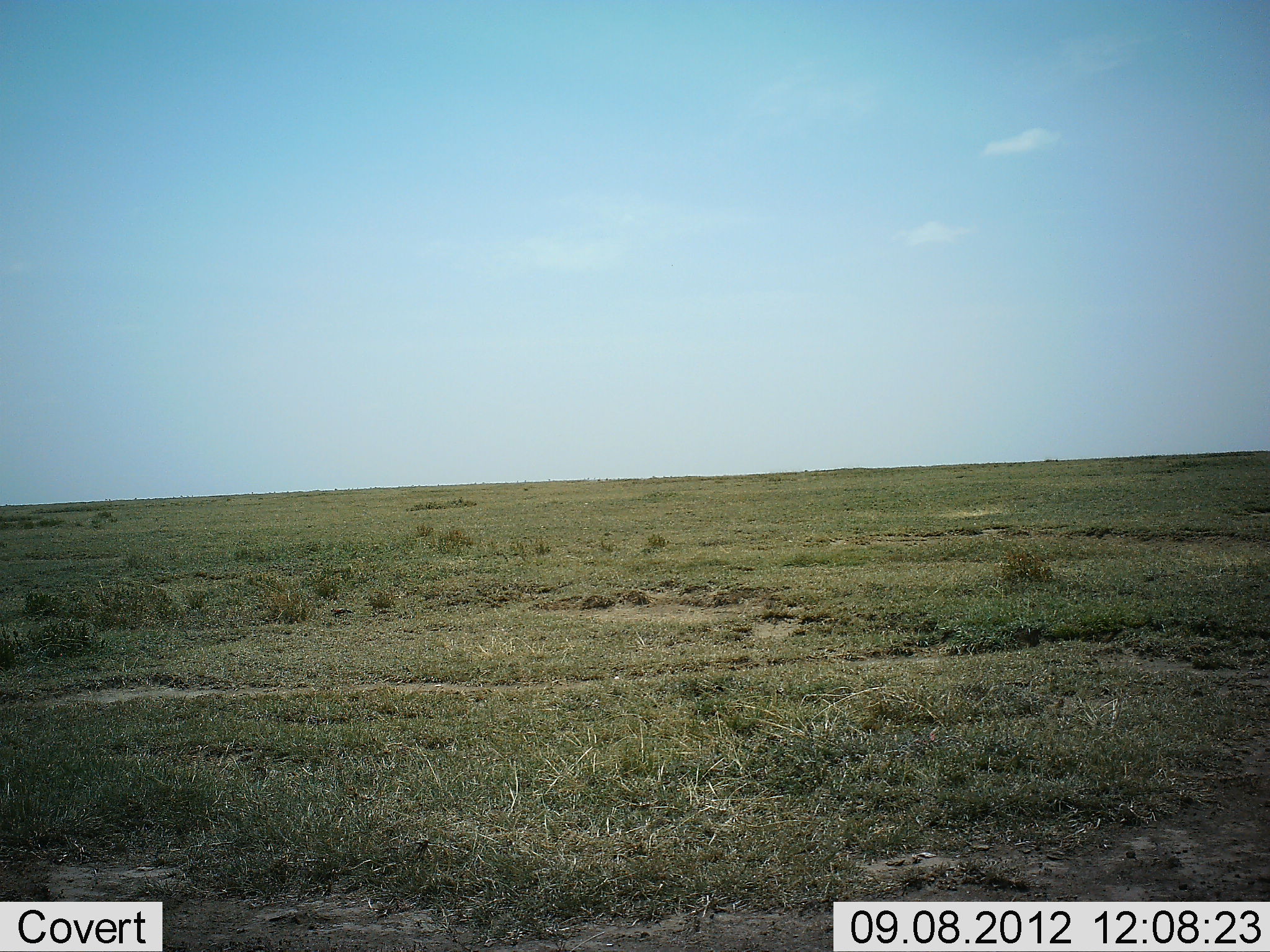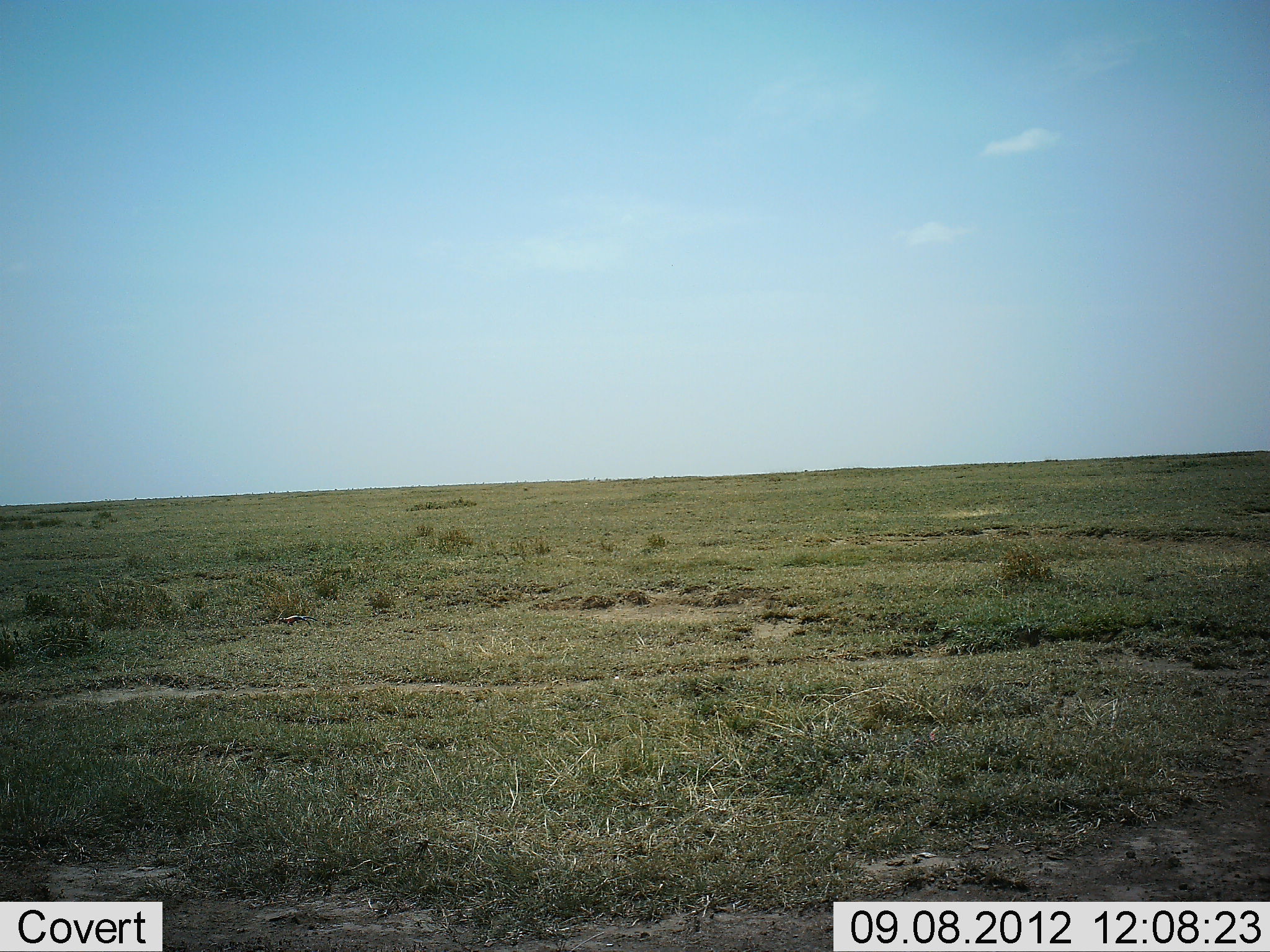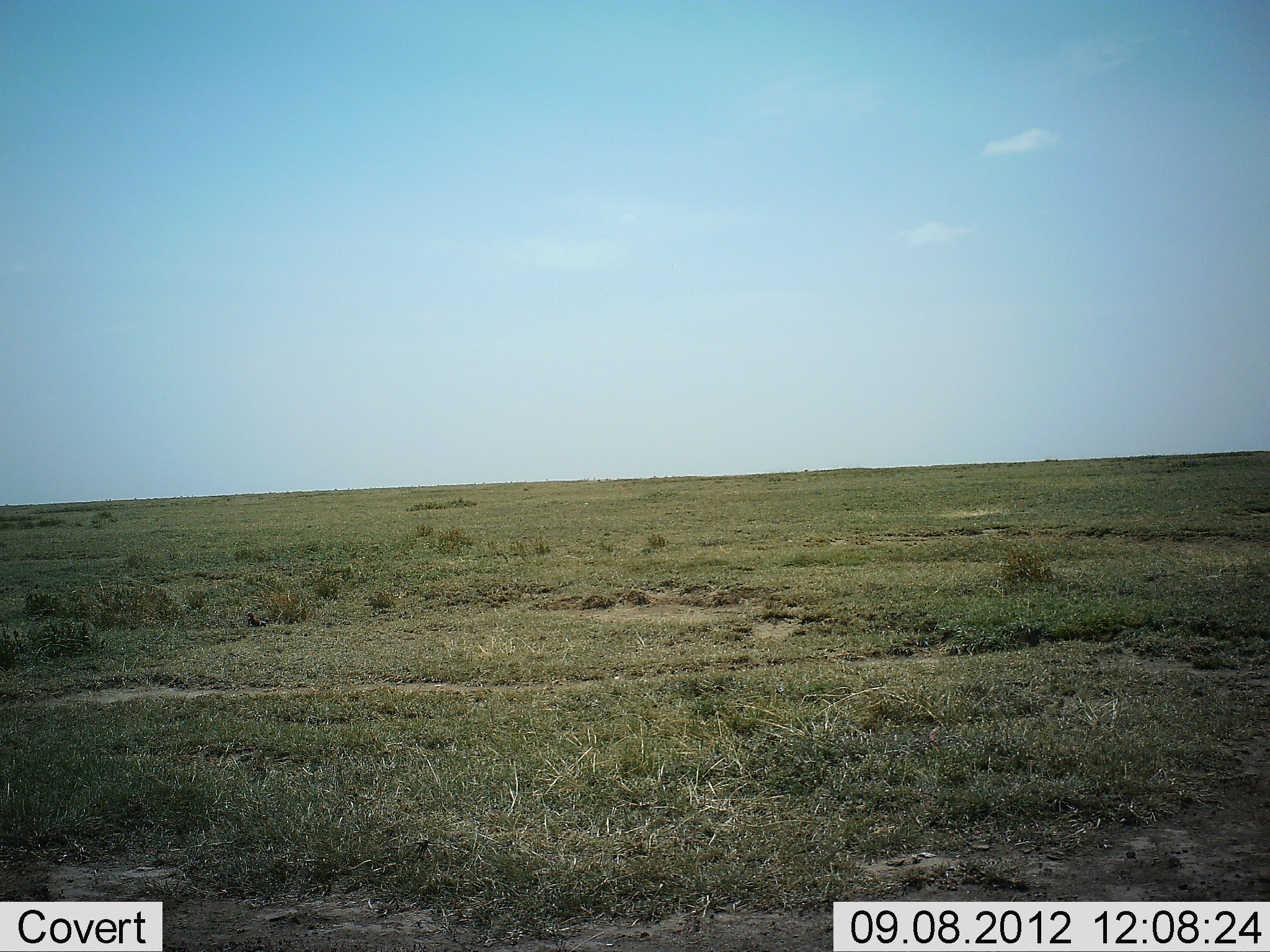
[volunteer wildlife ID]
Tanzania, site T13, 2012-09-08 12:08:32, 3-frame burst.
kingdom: Animalia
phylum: Chordata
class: Reptilia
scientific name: Reptilia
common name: reptiles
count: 1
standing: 0%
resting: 0%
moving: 100%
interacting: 0%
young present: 0%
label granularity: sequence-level